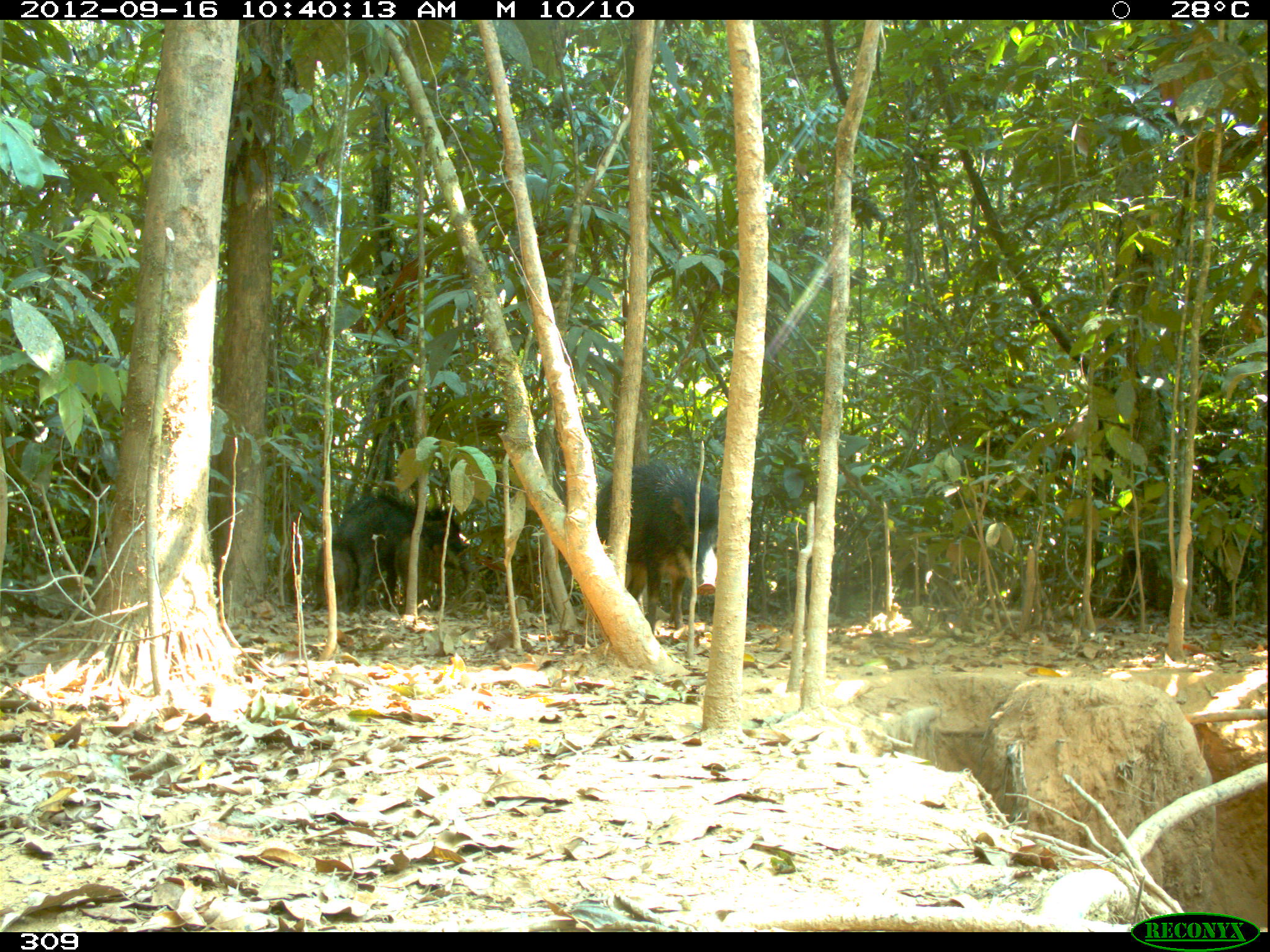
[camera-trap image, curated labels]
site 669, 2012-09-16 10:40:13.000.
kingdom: Animalia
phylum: Chordata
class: Mammalia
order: Artiodactyla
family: Tayassuidae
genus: Tayassu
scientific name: Tayassu pecari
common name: white-lipped peccary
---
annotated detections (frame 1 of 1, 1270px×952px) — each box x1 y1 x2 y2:
tayassu pecari: 595 460 720 632; 330 488 474 612; 389 532 439 608; 315 537 360 612